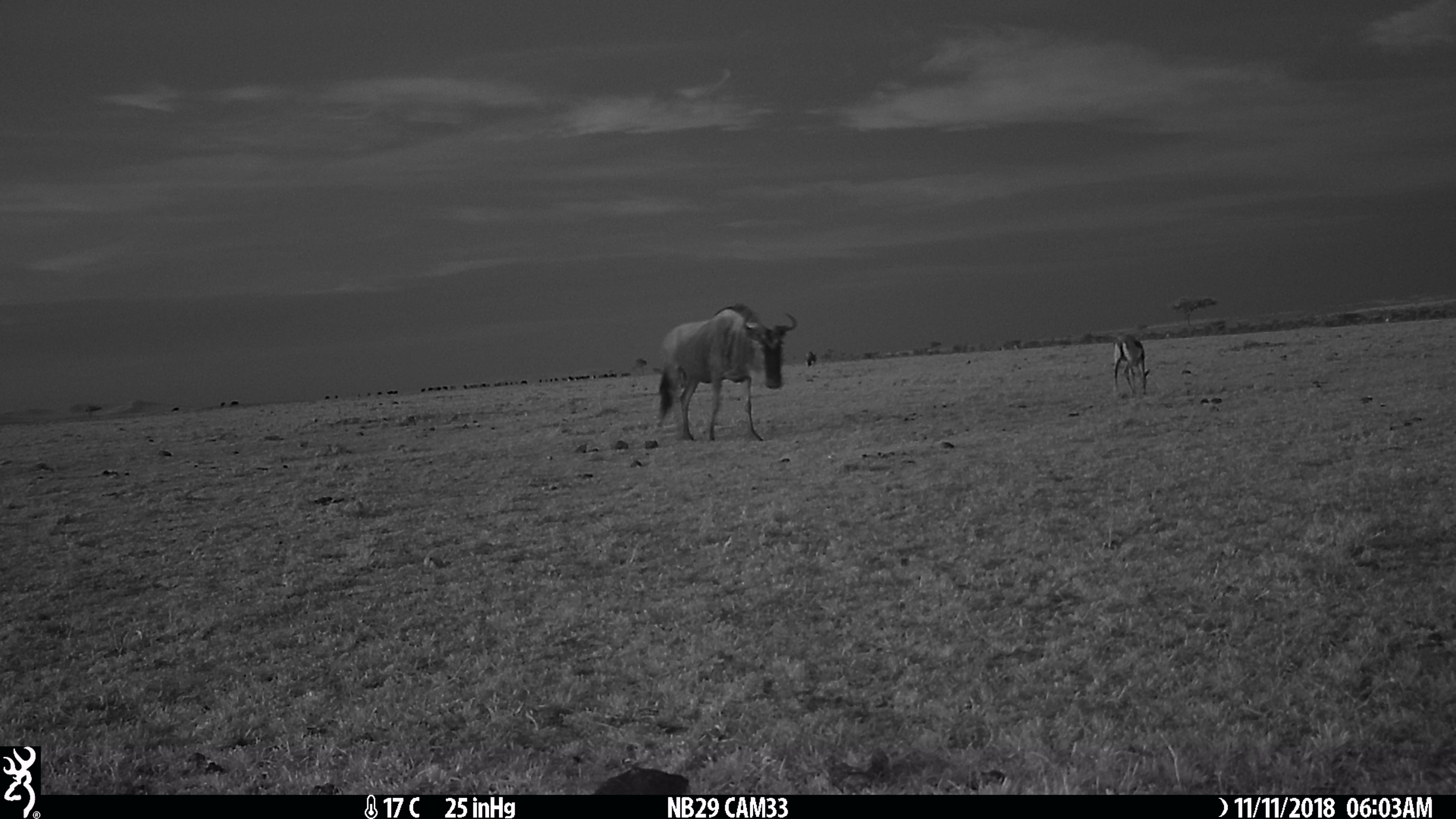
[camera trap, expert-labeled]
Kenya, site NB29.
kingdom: Animalia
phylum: Chordata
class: Mammalia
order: Artiodactyla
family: Bovidae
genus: Eudorcas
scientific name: Eudorcas thomsonii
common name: thomon's gazelle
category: gazelle thomsons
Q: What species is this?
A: Gazelle thomsons (thomon's gazelle) (Eudorcas thomsonii).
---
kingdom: Animalia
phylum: Chordata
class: Mammalia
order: Artiodactyla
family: Bovidae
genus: Connochaetes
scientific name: Connochaetes taurinus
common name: blue wildebeest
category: wildebeest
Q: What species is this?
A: Wildebeest (blue wildebeest) (Connochaetes taurinus).